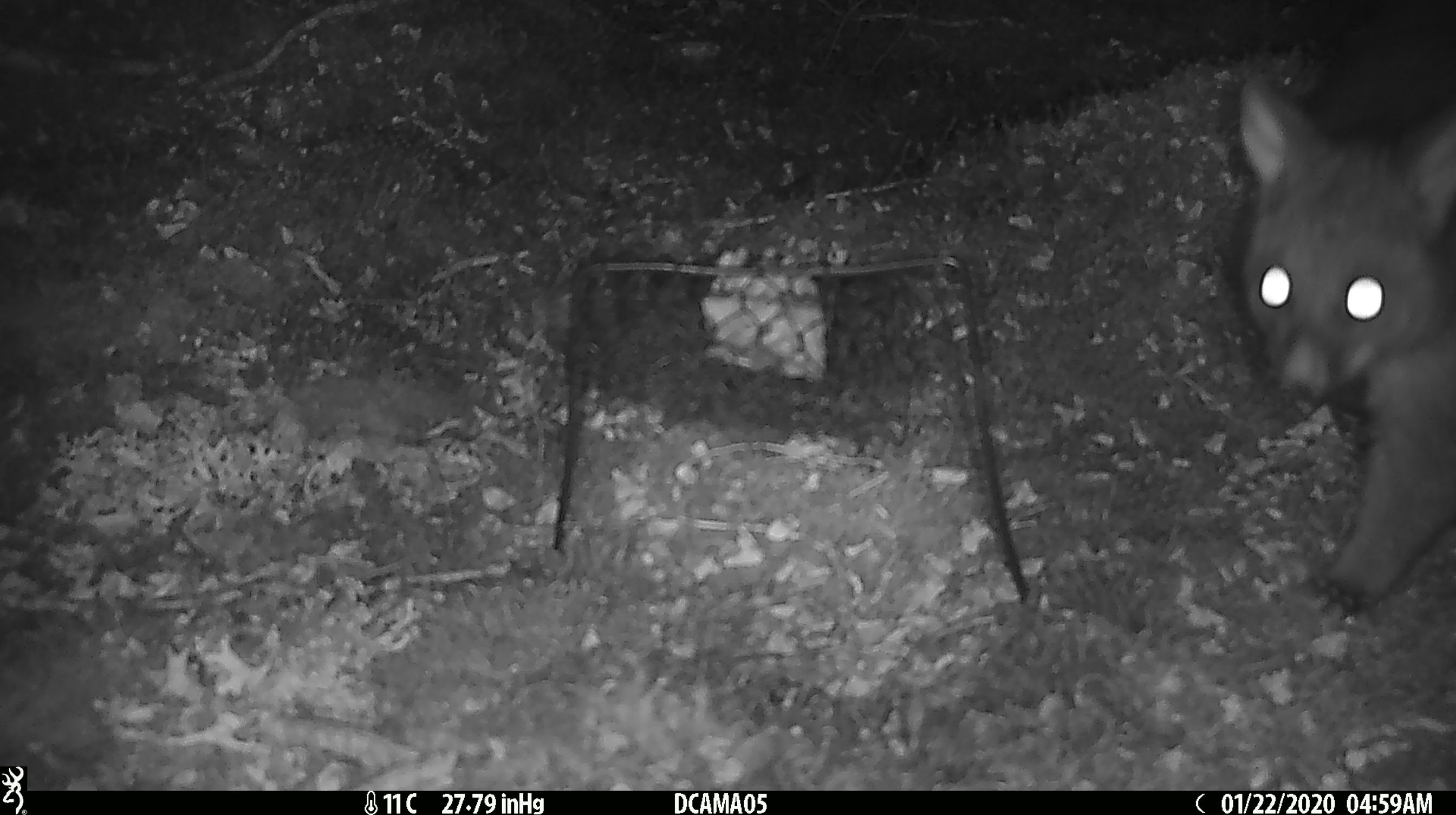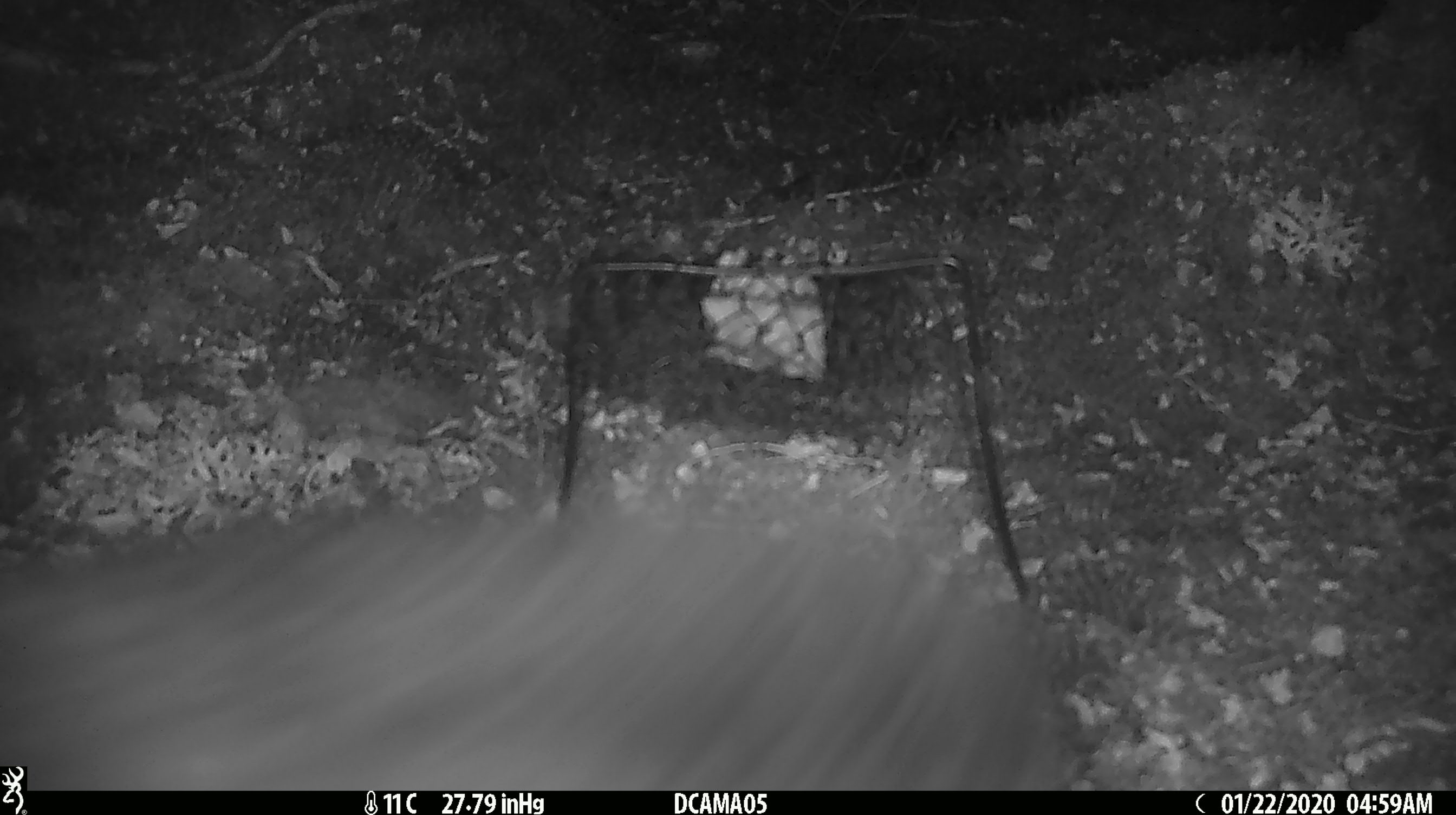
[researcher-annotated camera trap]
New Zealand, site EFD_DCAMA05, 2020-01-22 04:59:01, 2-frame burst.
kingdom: Animalia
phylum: Chordata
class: Mammalia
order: Diprotodontia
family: Phalangeridae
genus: Trichosurus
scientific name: Trichosurus vulpecula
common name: common brushtail possum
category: possum